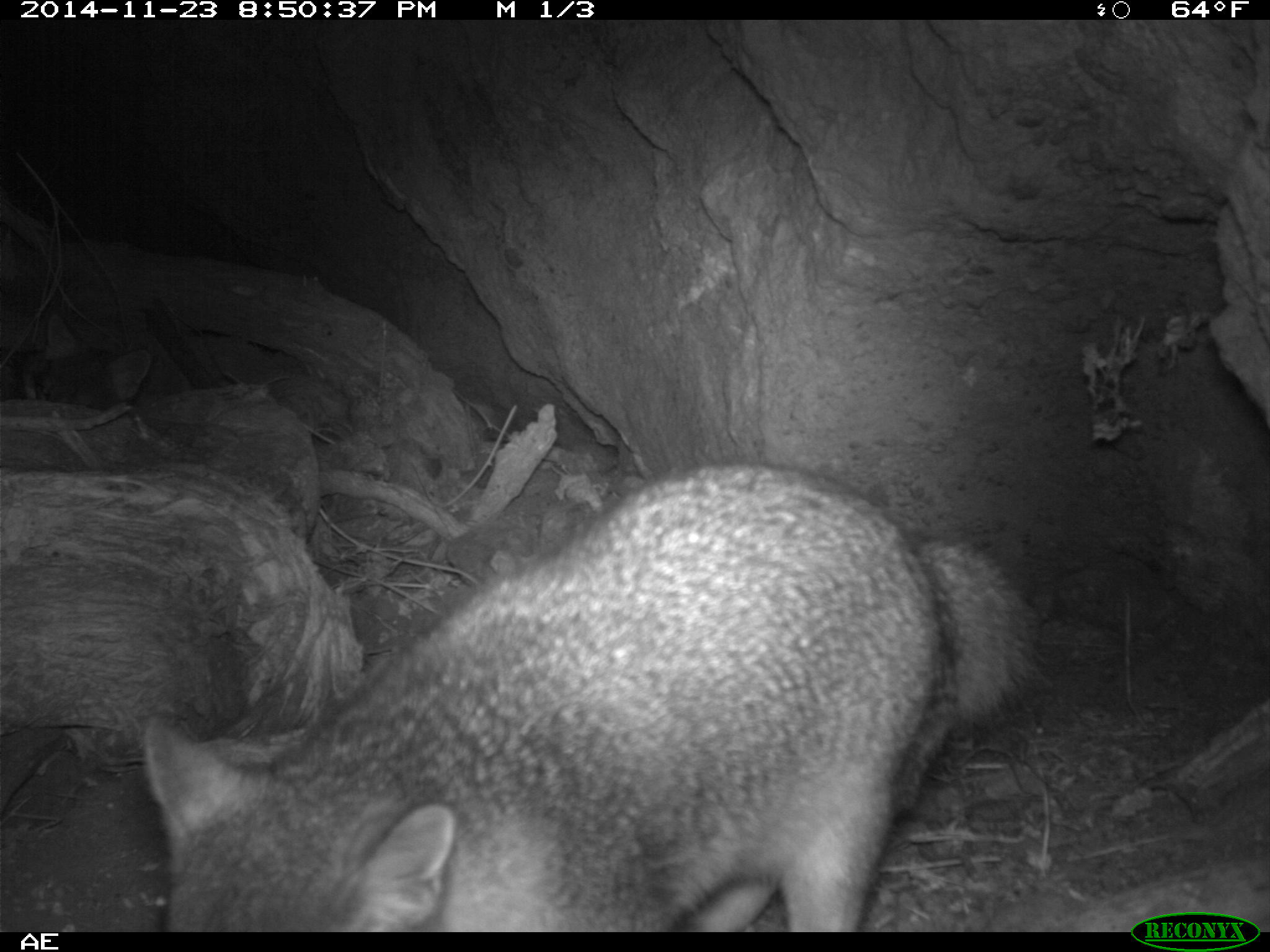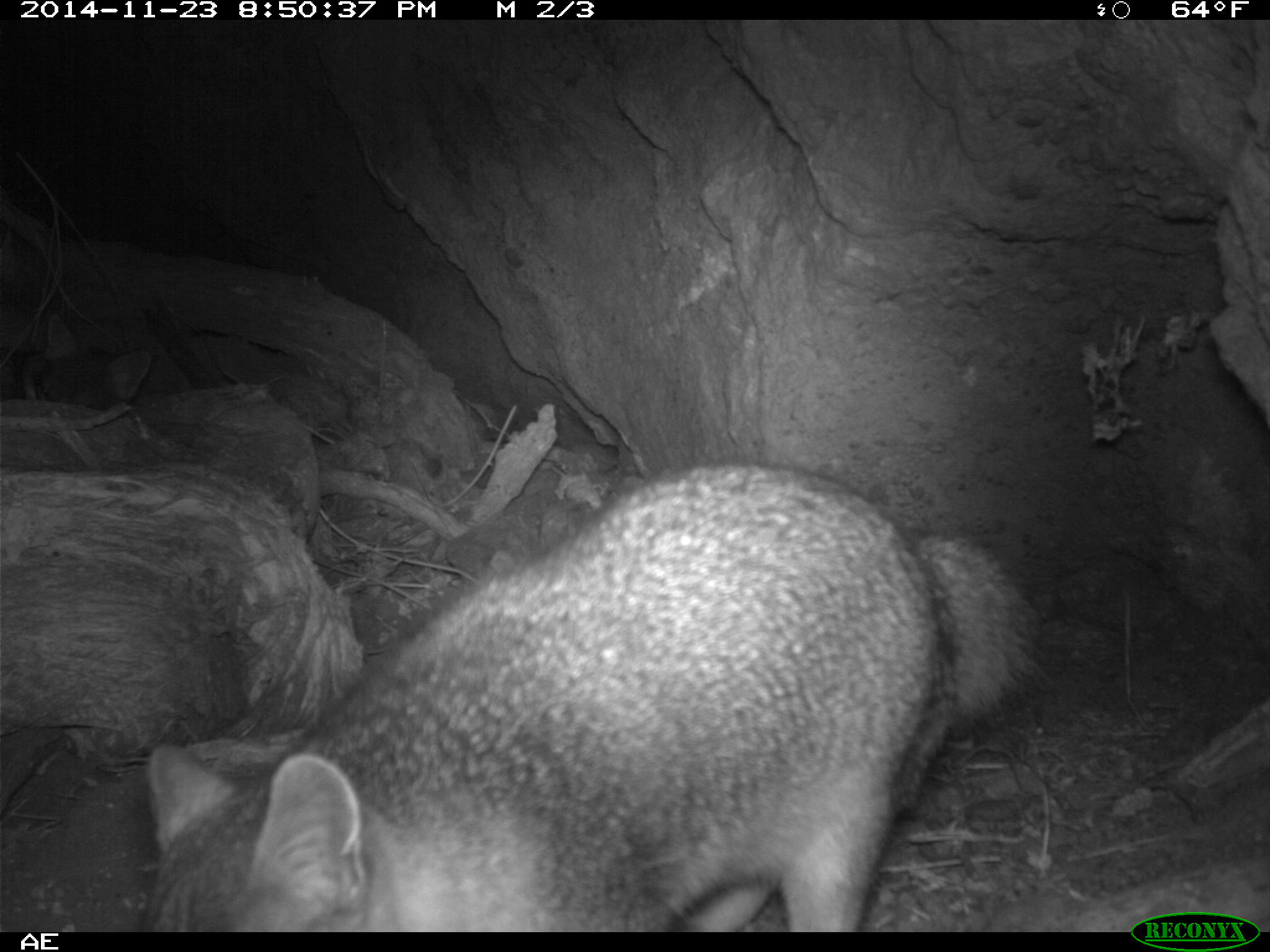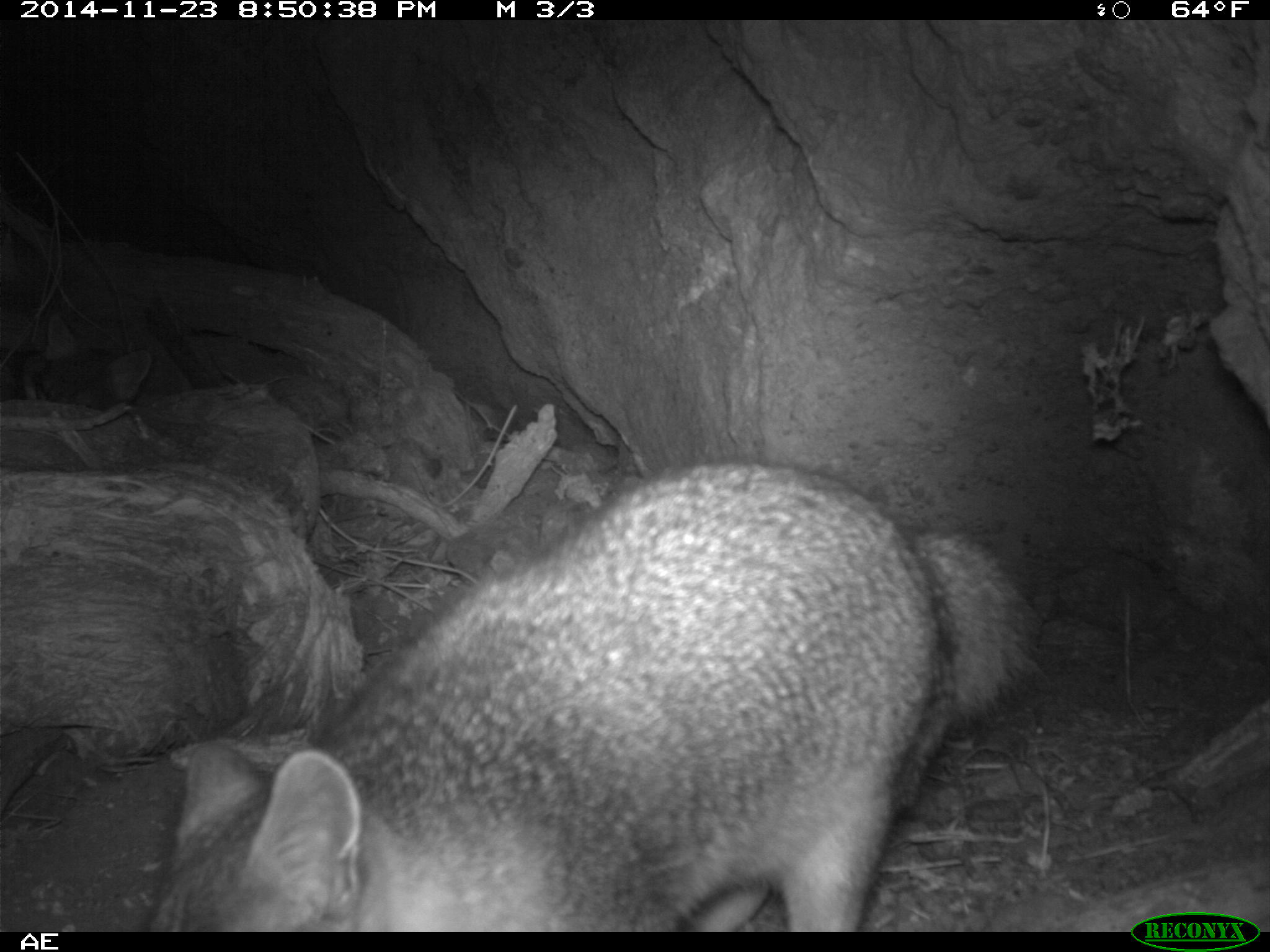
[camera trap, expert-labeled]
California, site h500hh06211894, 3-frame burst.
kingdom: Animalia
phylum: Chordata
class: Mammalia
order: Carnivora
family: Canidae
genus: Urocyon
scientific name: Urocyon littoralis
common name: island fox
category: fox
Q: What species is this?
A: Fox (island fox) (Urocyon littoralis).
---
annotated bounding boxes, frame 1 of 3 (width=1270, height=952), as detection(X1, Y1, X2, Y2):
fox: detection(142, 459, 1053, 932); detection(29, 312, 153, 410)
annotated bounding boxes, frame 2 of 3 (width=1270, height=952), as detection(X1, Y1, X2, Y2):
fox: detection(142, 462, 1036, 932); detection(34, 314, 151, 413)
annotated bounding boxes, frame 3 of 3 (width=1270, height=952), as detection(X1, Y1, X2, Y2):
fox: detection(148, 458, 1036, 928); detection(20, 309, 152, 404)